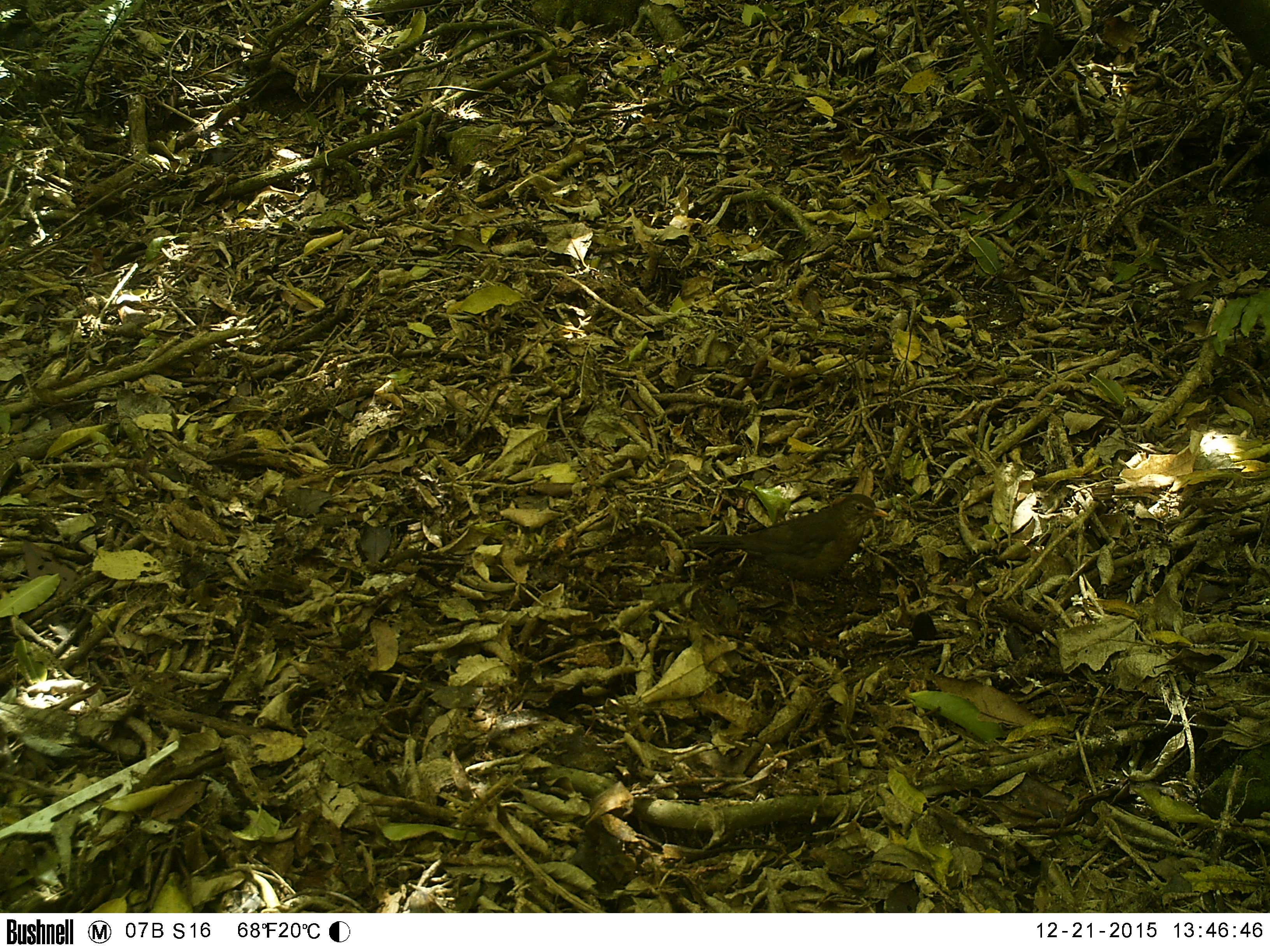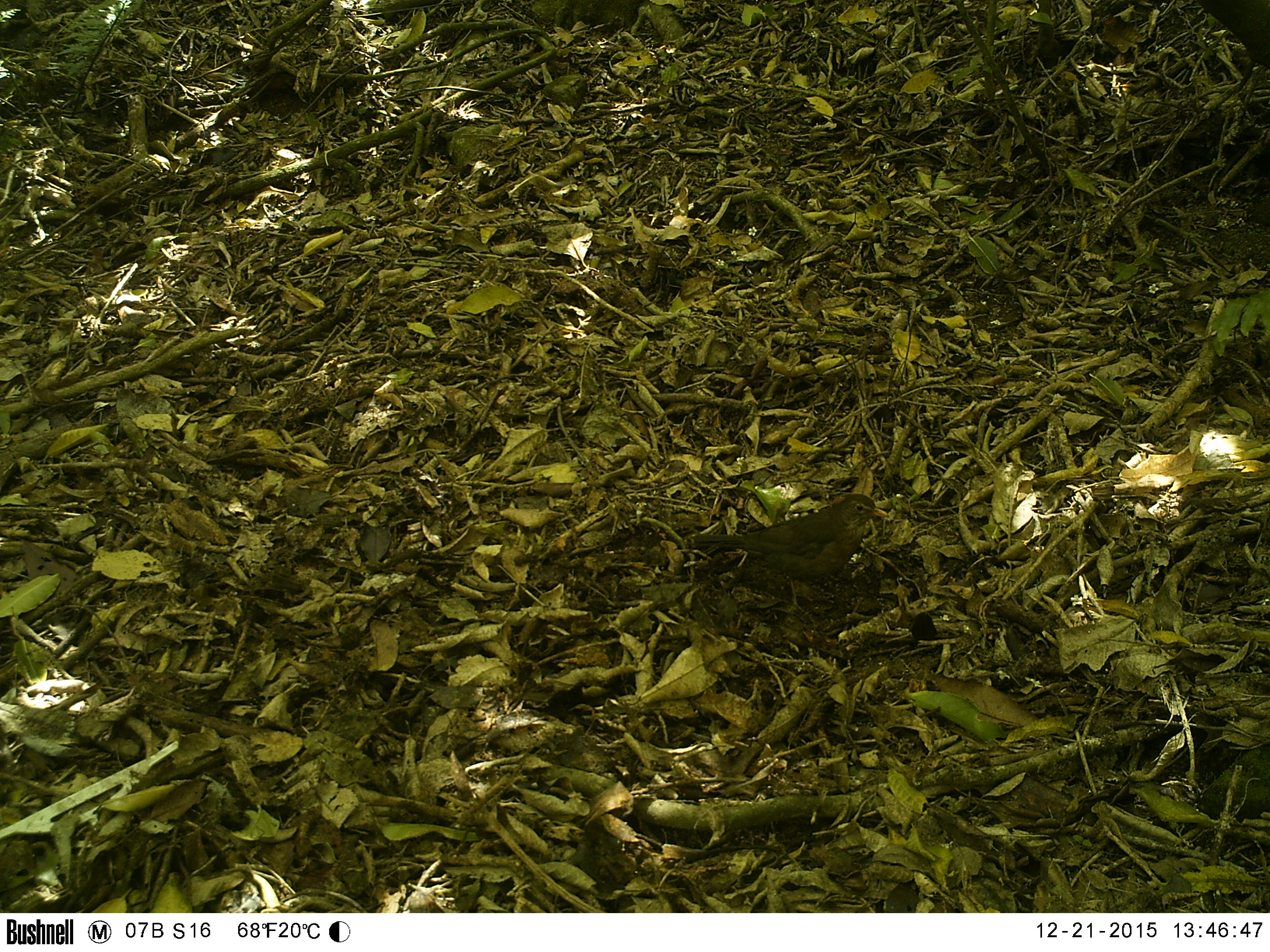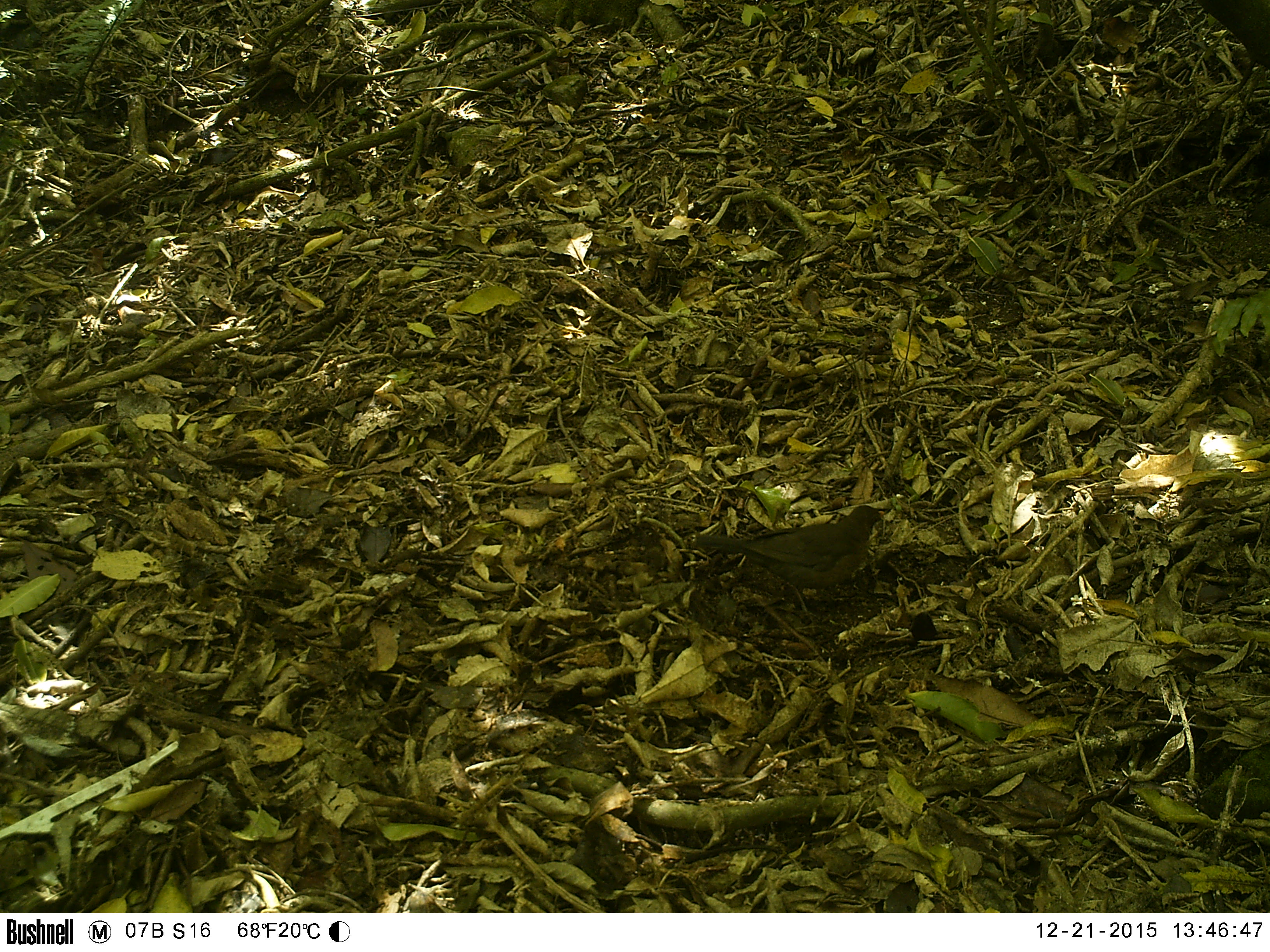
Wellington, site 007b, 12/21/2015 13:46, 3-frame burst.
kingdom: Animalia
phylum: Chordata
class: Aves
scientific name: Aves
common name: bird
Bird (Aves).